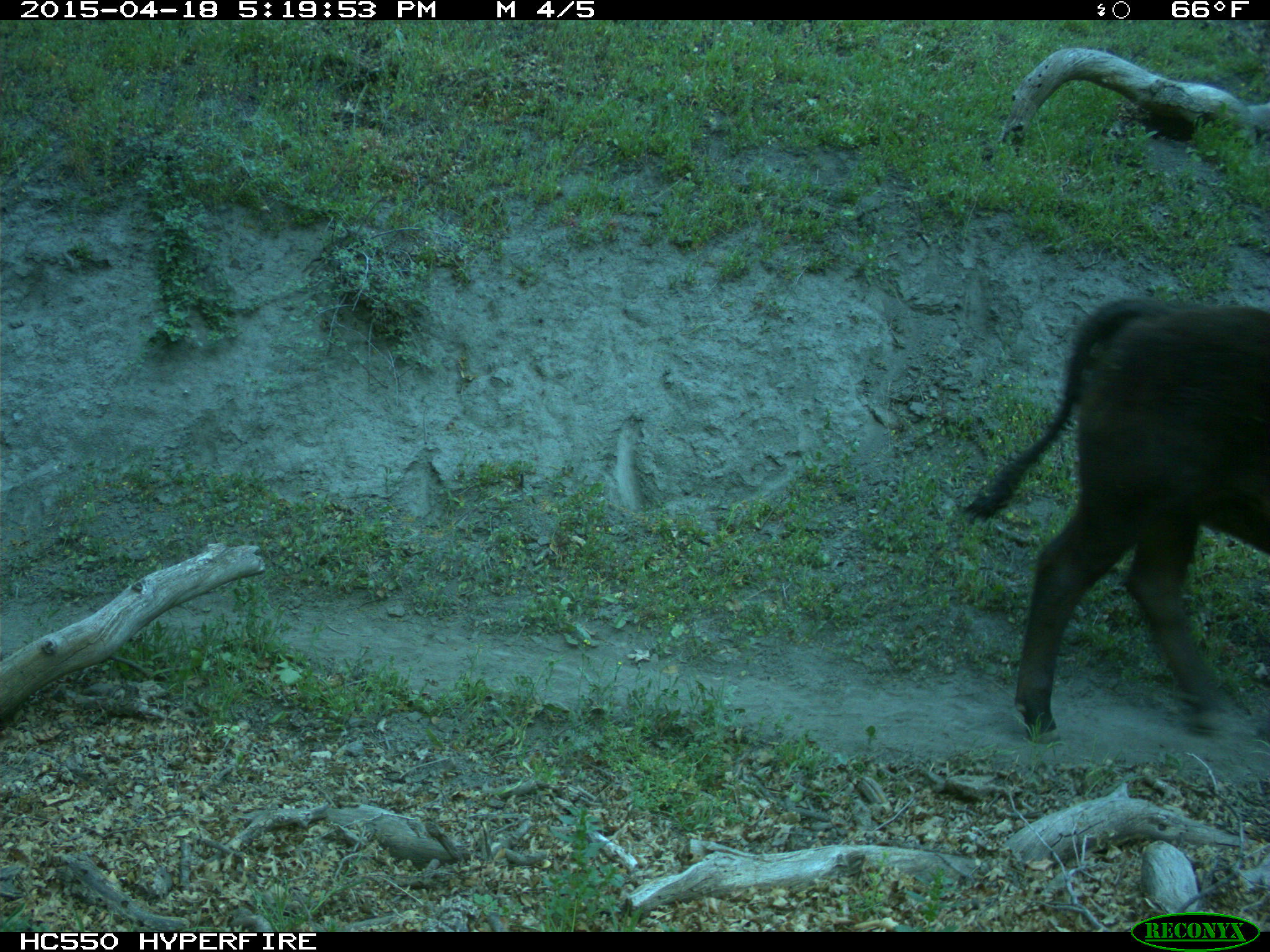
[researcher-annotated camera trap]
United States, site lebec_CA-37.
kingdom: Animalia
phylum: Chordata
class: Mammalia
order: Artiodactyla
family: Bovidae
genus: Bos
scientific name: Bos taurus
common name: domestic cow